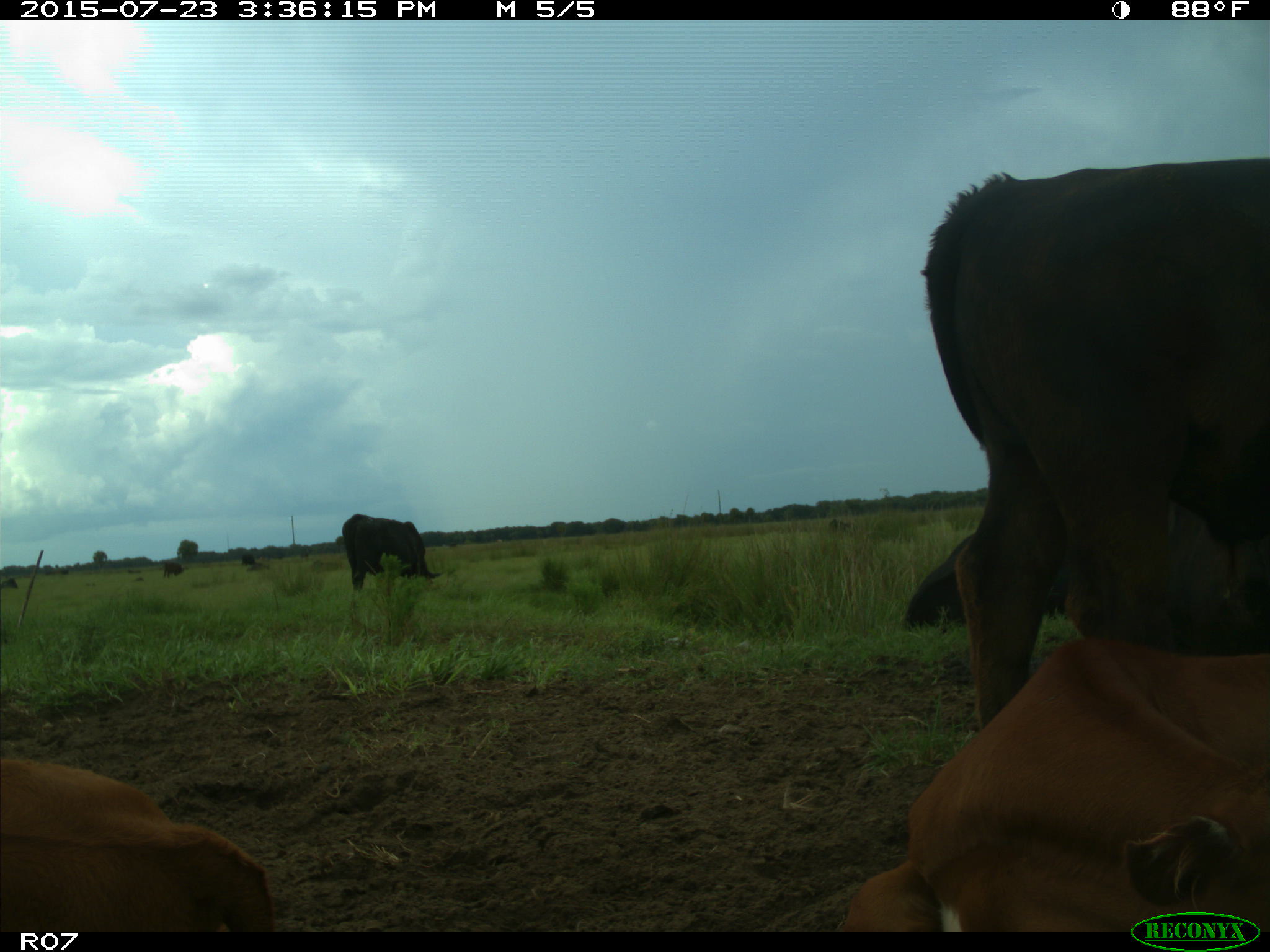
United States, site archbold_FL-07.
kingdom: Animalia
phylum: Chordata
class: Mammalia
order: Artiodactyla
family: Bovidae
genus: Bos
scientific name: Bos taurus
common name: domestic cow